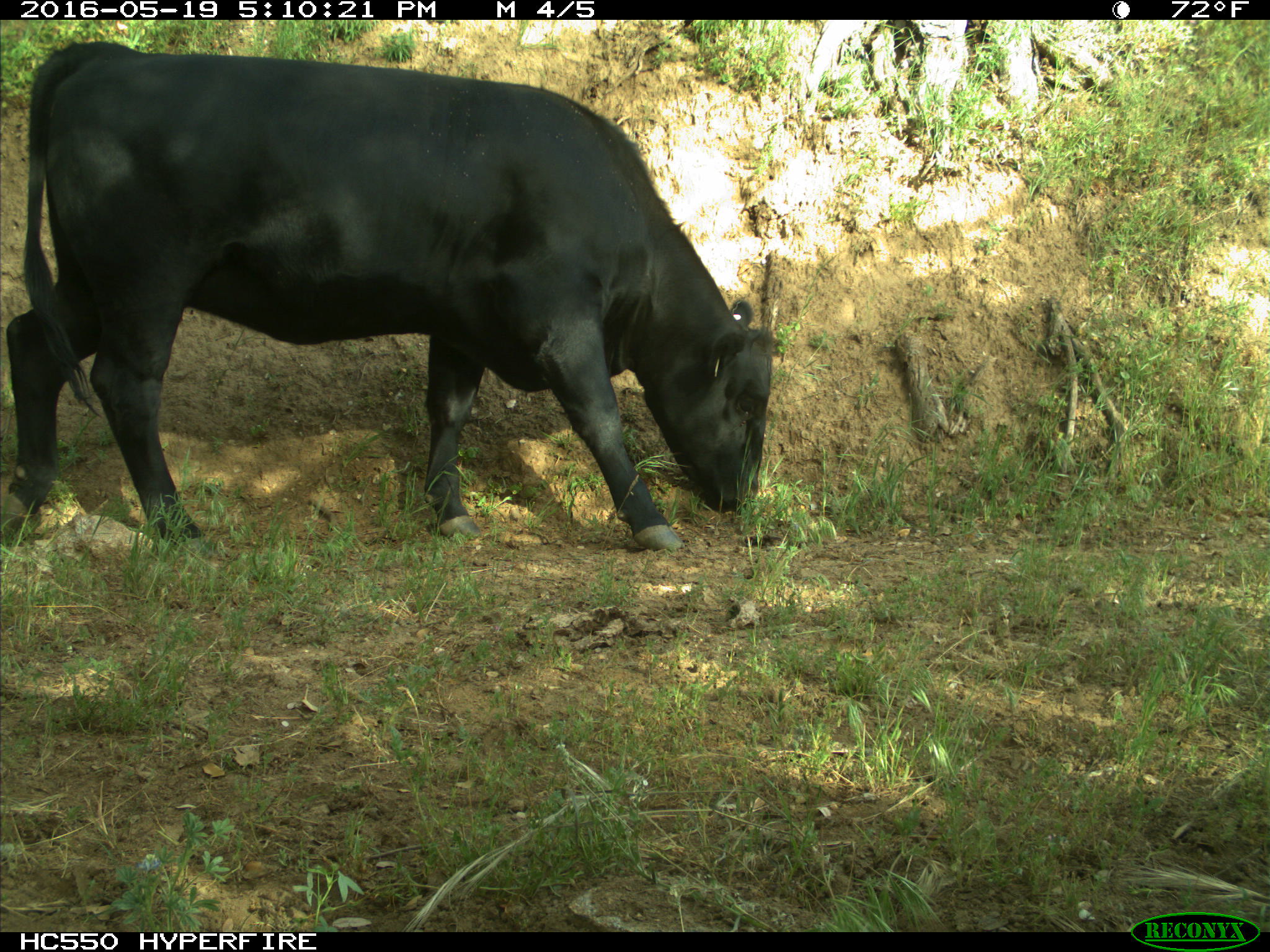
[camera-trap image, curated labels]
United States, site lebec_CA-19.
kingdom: Animalia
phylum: Chordata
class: Mammalia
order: Artiodactyla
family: Bovidae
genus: Bos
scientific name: Bos taurus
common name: domestic cow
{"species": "Bos taurus (domestic cow)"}